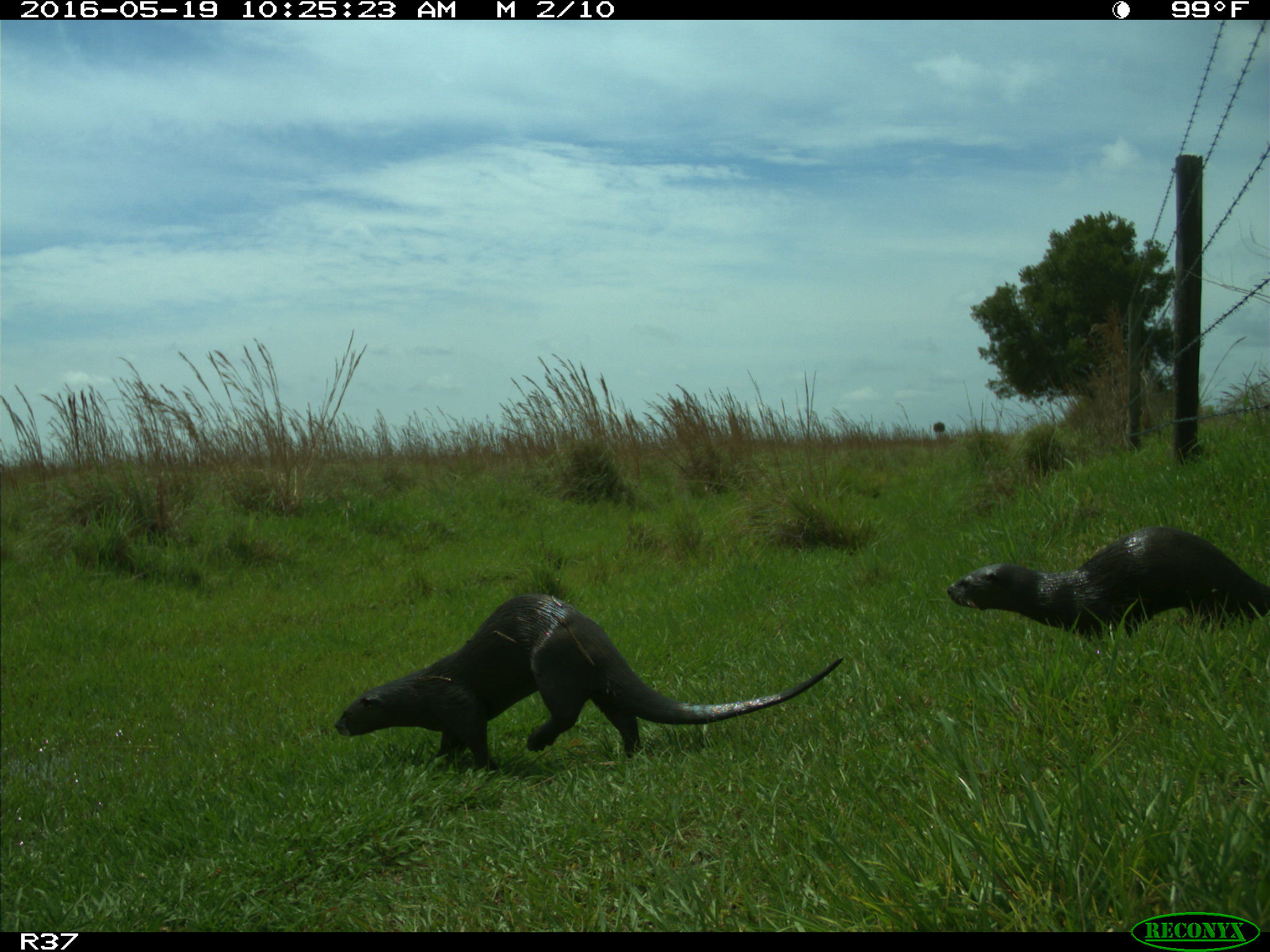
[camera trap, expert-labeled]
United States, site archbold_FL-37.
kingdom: Animalia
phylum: Chordata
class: Mammalia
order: Carnivora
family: Mustelidae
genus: Lontra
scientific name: Lontra canadensis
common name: north american river otter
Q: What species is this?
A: Lontra canadensis (north american river otter).